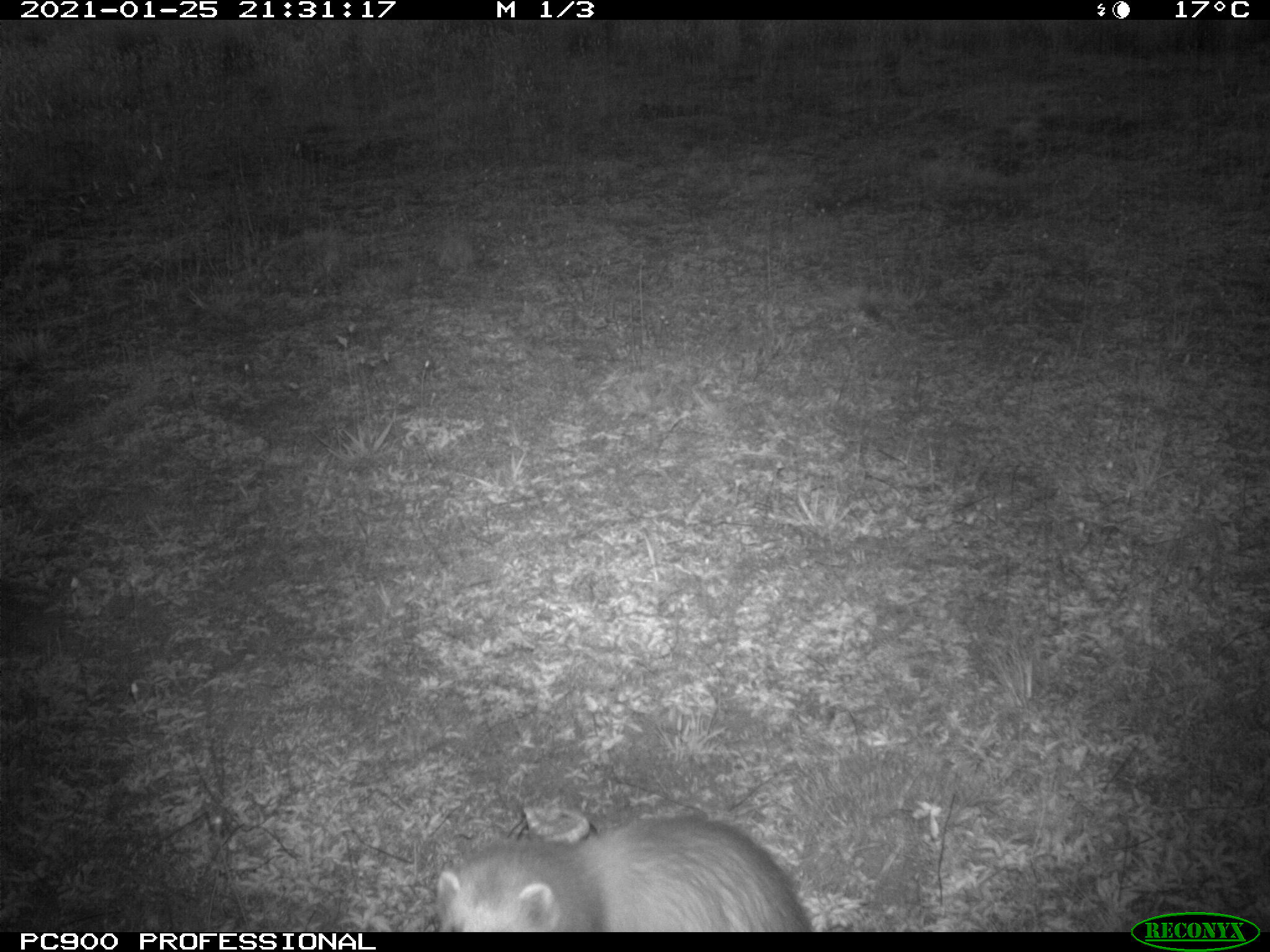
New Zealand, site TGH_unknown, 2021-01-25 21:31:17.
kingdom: Animalia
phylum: Chordata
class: Mammalia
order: Carnivora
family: Mustelidae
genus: Mustela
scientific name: Mustela furo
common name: ferret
Ferret (Mustela furo).